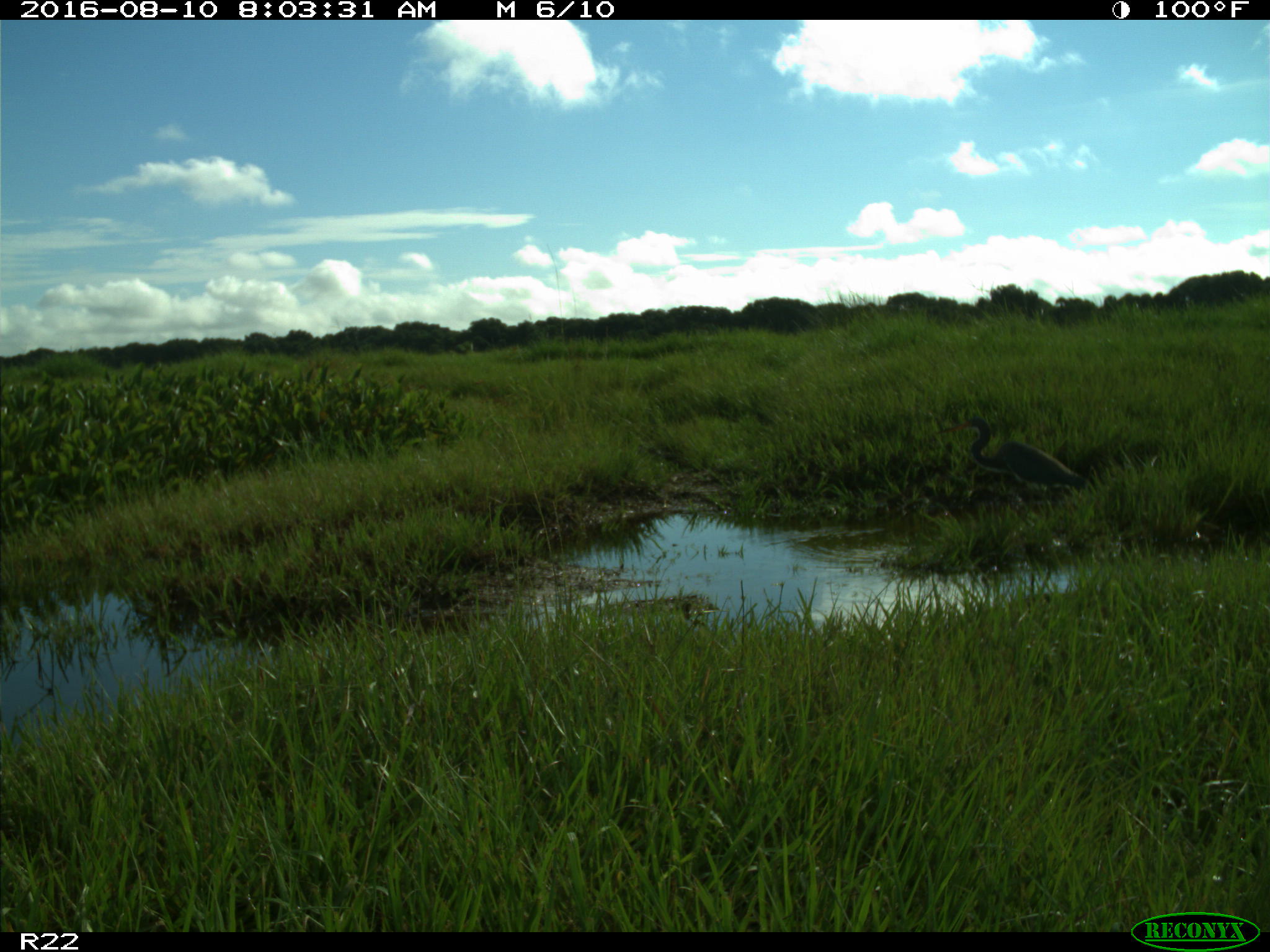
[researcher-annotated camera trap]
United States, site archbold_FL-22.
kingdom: Animalia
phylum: Chordata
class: Aves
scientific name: Aves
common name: birds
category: unidentified bird